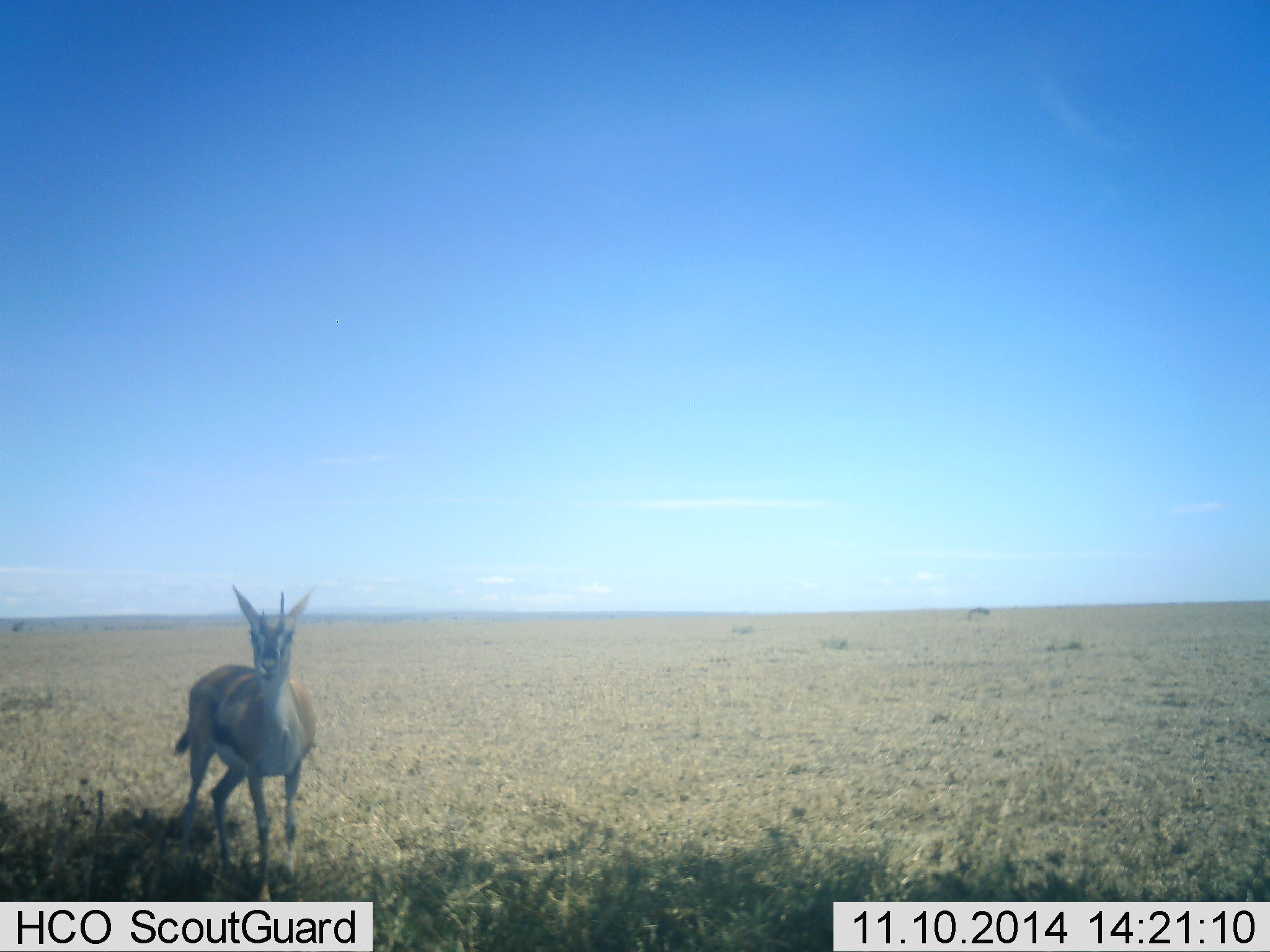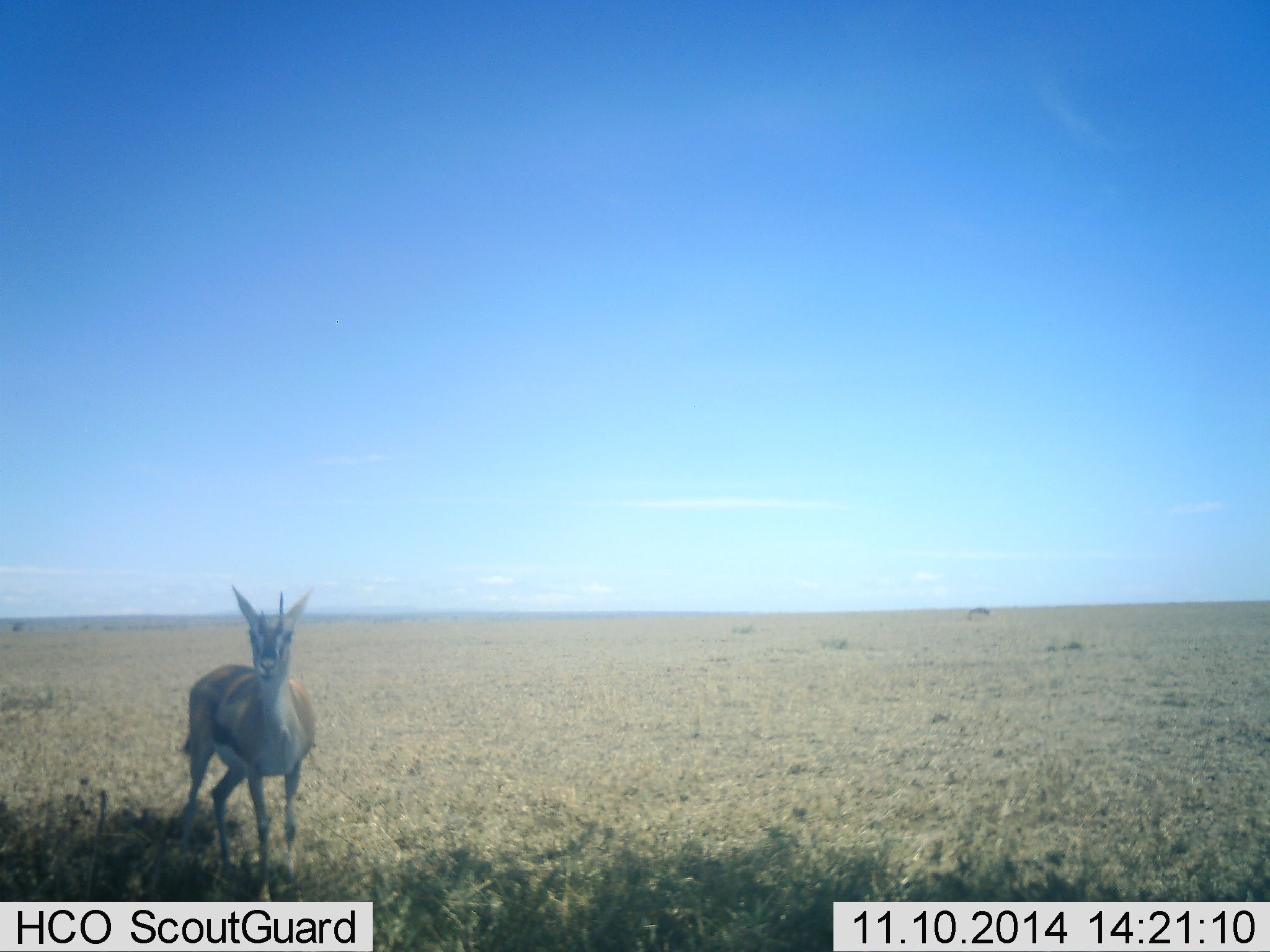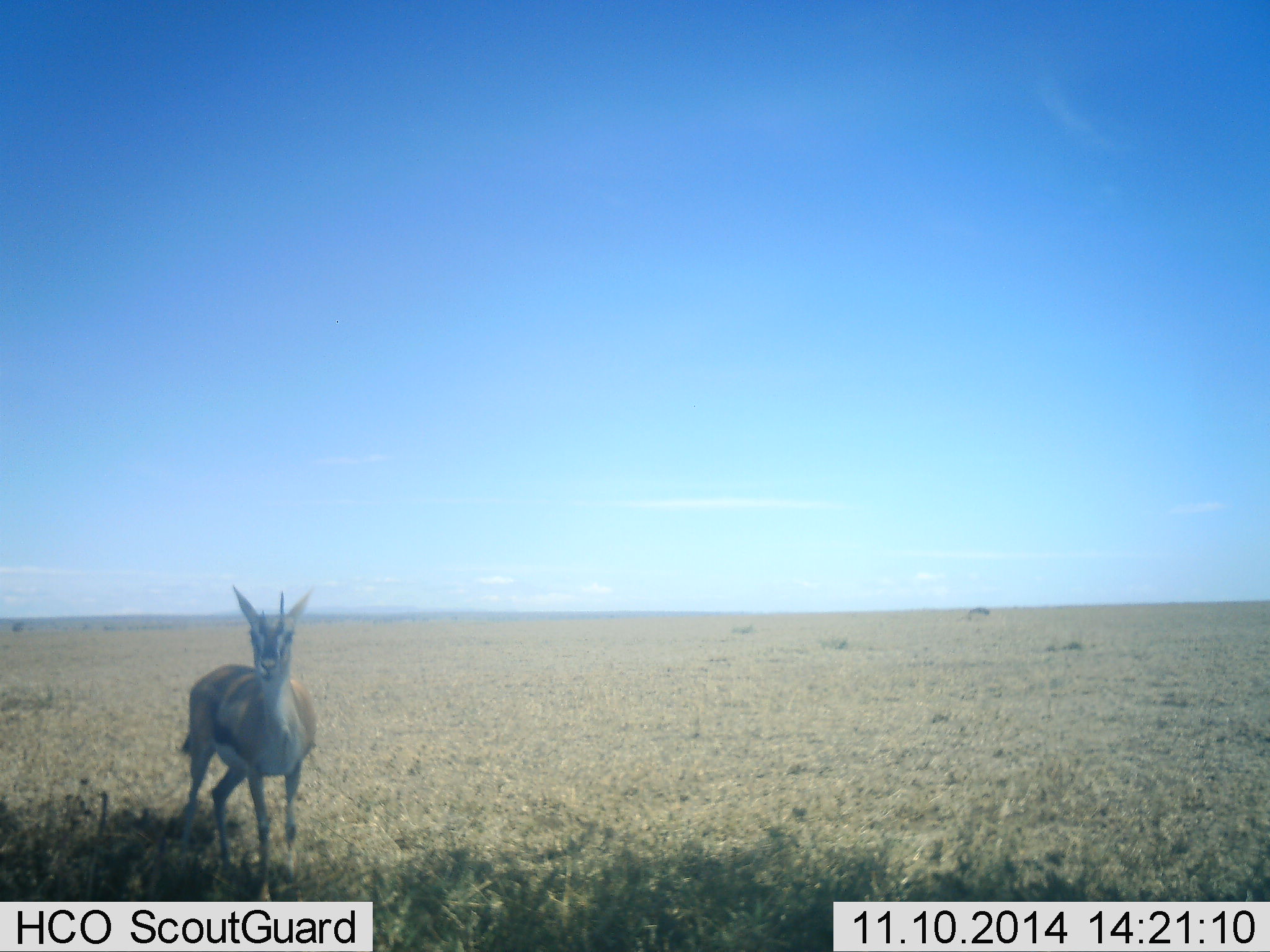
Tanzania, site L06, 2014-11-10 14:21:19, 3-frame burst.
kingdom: Animalia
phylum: Chordata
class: Mammalia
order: Artiodactyla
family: Bovidae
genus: Eudorcas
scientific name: Eudorcas thomsonii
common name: thomson's gazelle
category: gazellethomsons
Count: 1.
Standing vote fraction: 100%.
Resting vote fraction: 0%.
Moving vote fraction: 0%.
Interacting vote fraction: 10%.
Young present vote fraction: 0%.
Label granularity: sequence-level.